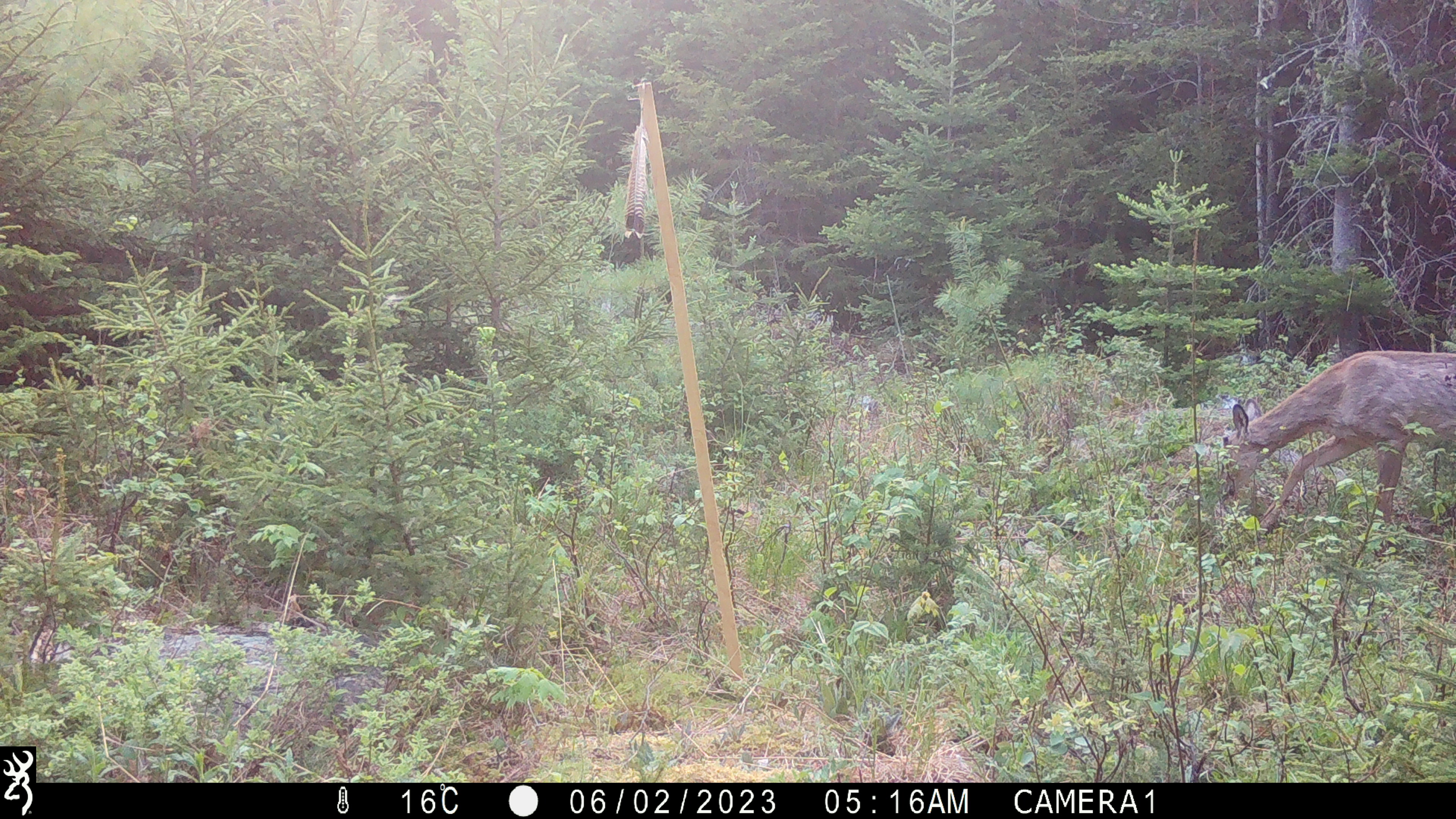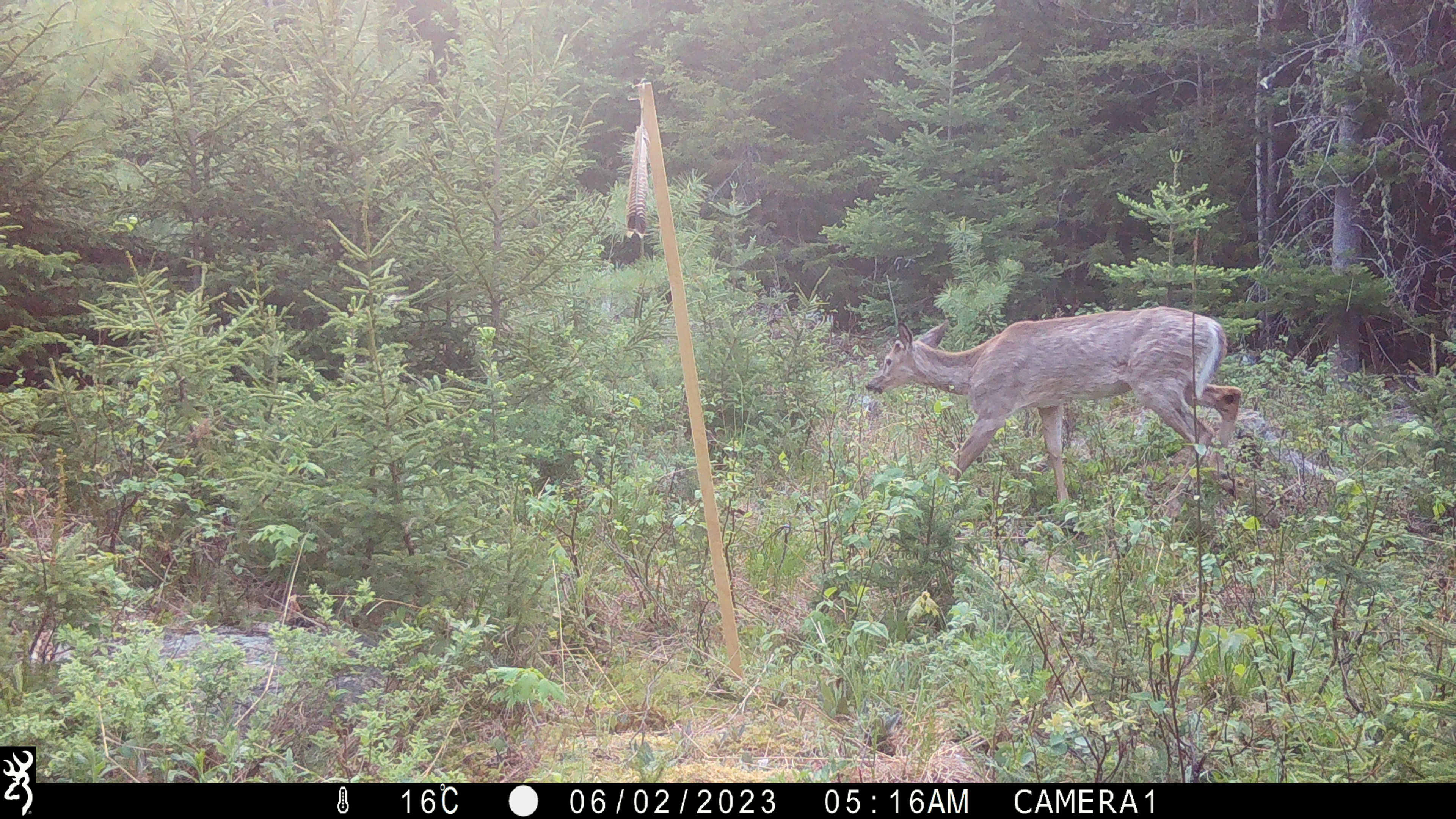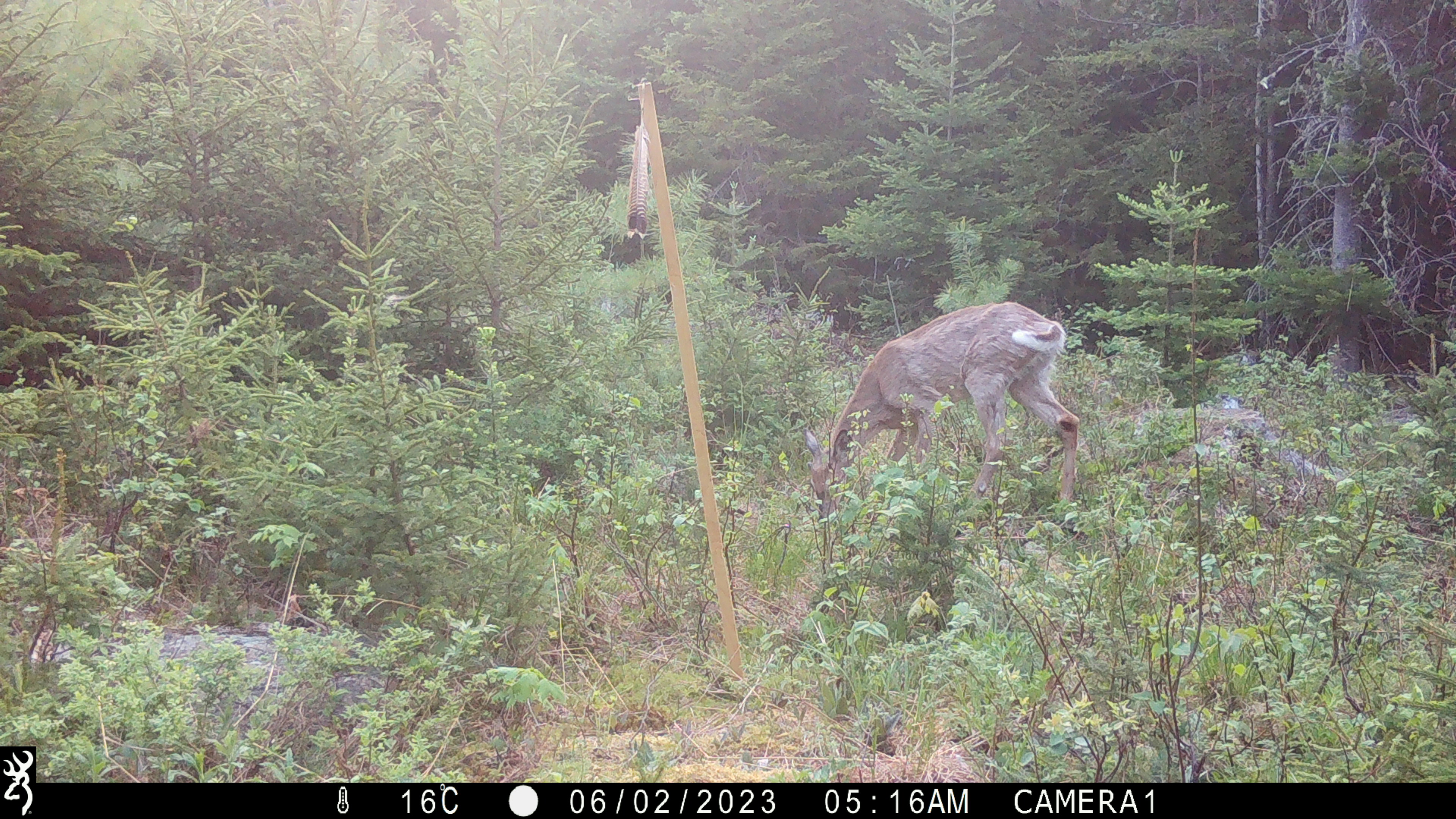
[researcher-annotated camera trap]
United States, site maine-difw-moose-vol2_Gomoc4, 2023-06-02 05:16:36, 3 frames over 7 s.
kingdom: Animalia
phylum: Chordata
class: Mammalia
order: Artiodactyla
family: Cervidae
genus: Odocoileus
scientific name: Odocoileus virginianus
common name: white-tailed deer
White-tailed deer (Odocoileus virginianus).